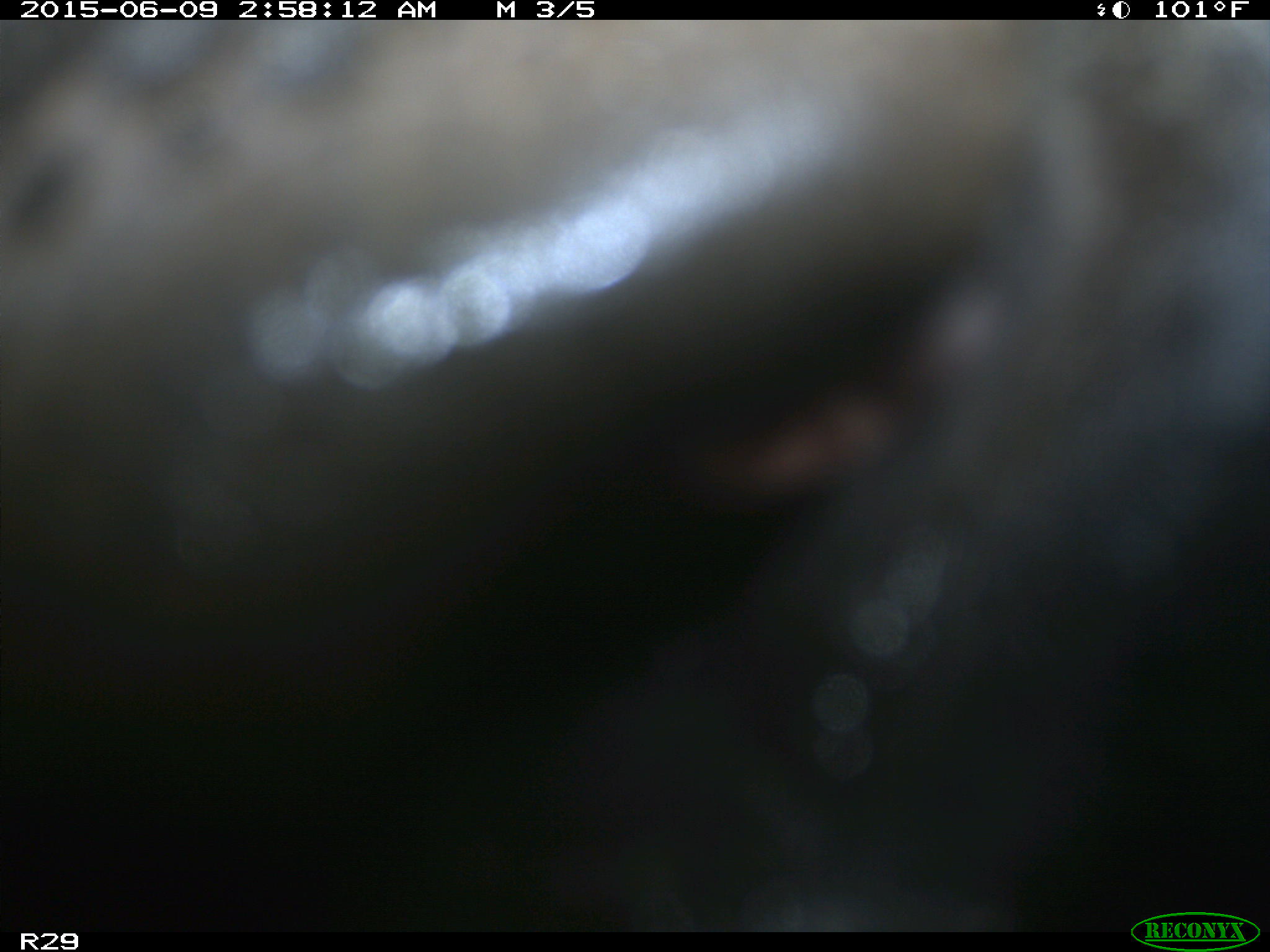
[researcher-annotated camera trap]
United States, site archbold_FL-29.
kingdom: Animalia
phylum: Chordata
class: Mammalia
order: Artiodactyla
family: Bovidae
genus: Bos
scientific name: Bos taurus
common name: domestic cow